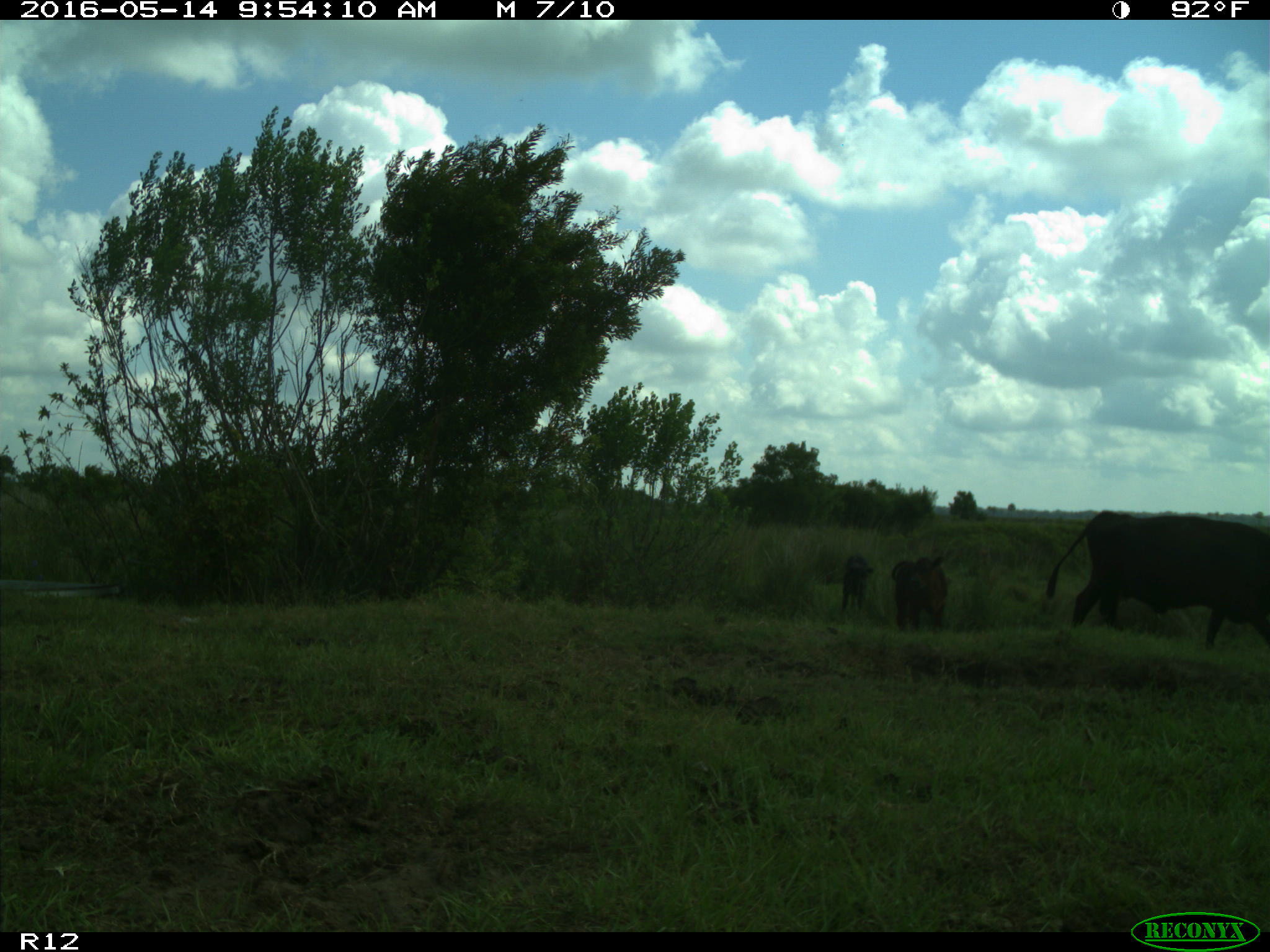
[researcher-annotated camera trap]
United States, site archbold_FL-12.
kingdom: Animalia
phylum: Chordata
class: Mammalia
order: Artiodactyla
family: Bovidae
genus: Bos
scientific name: Bos taurus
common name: domestic cow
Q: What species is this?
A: Bos taurus (domestic cow).